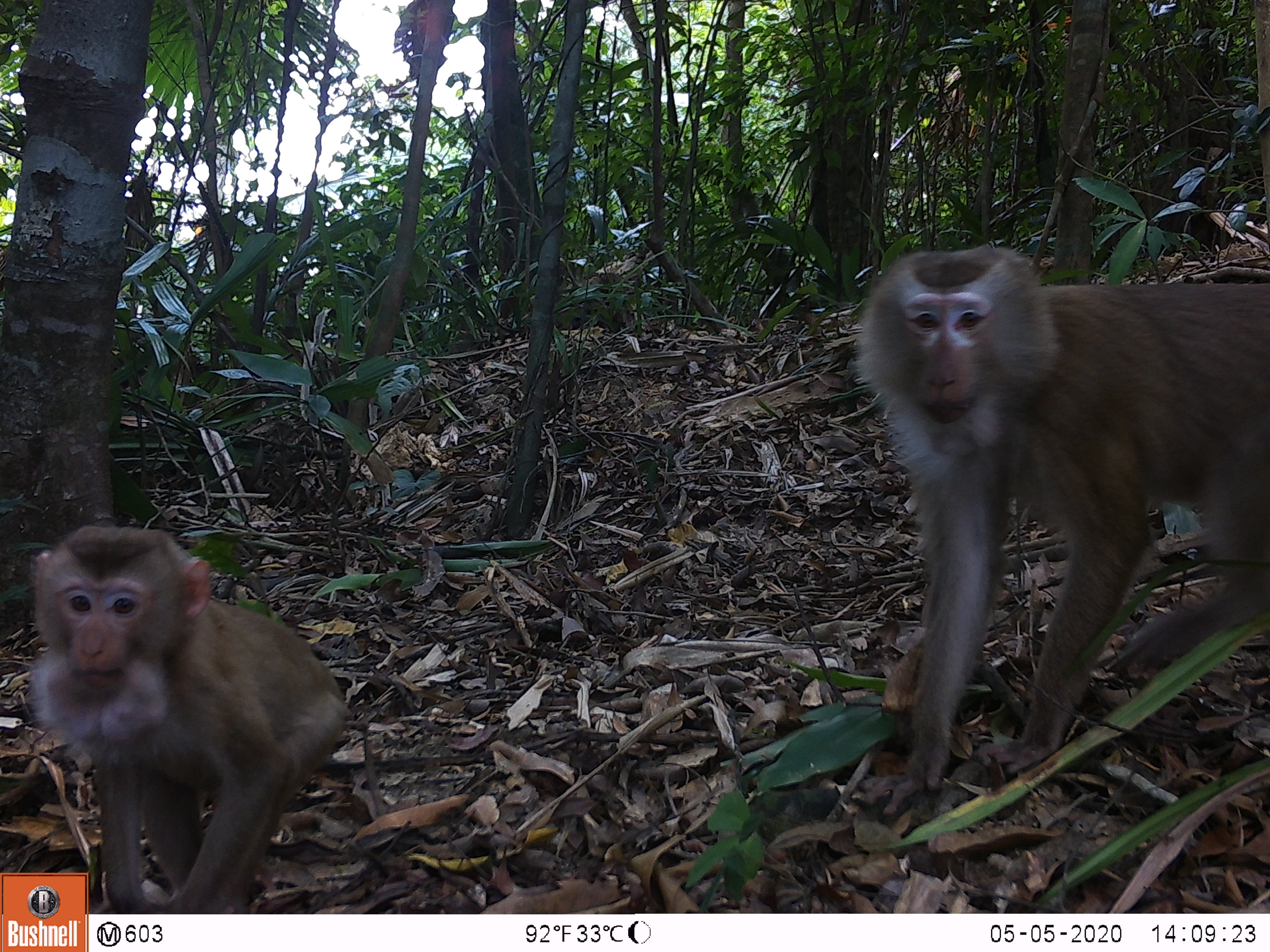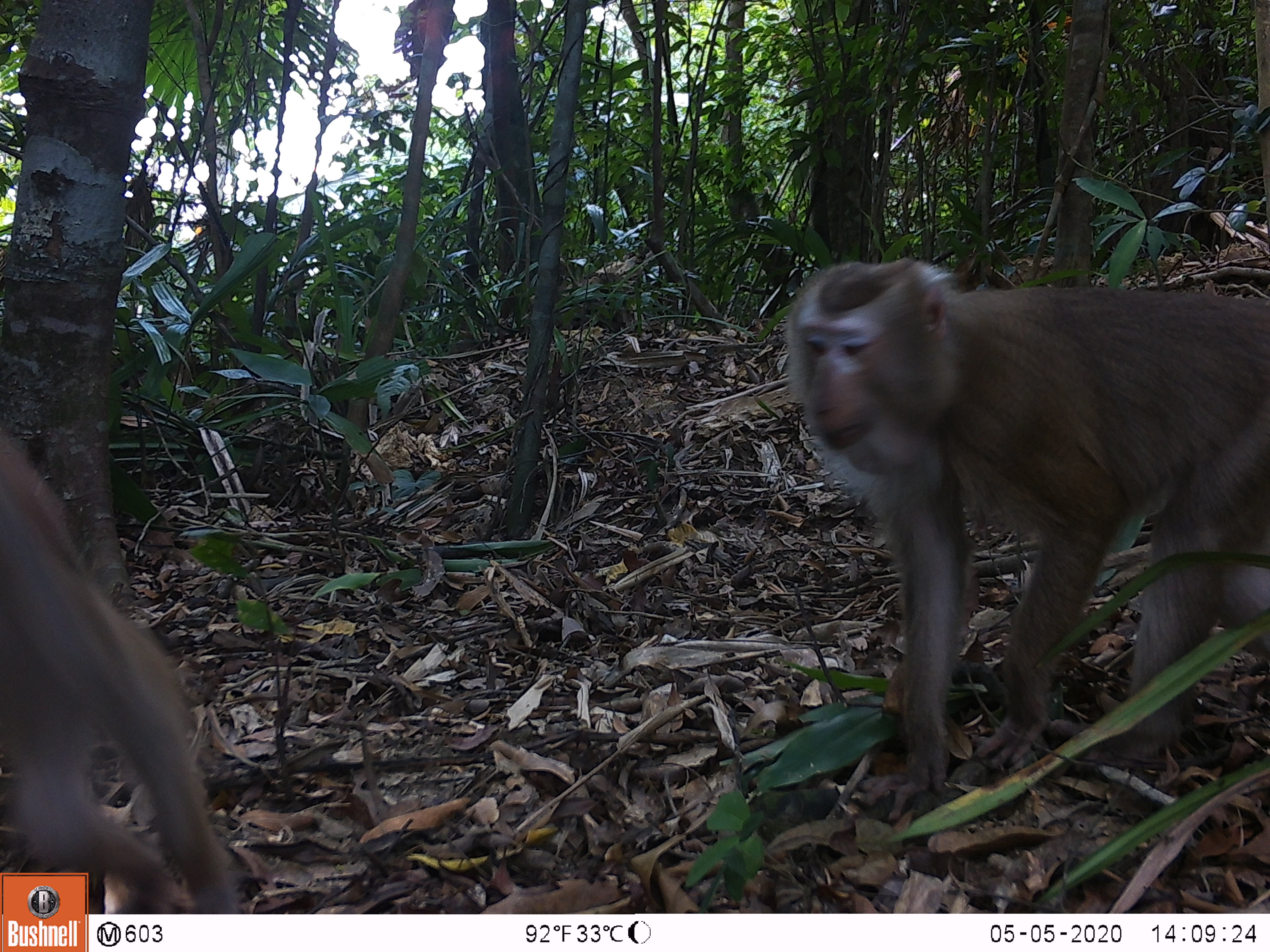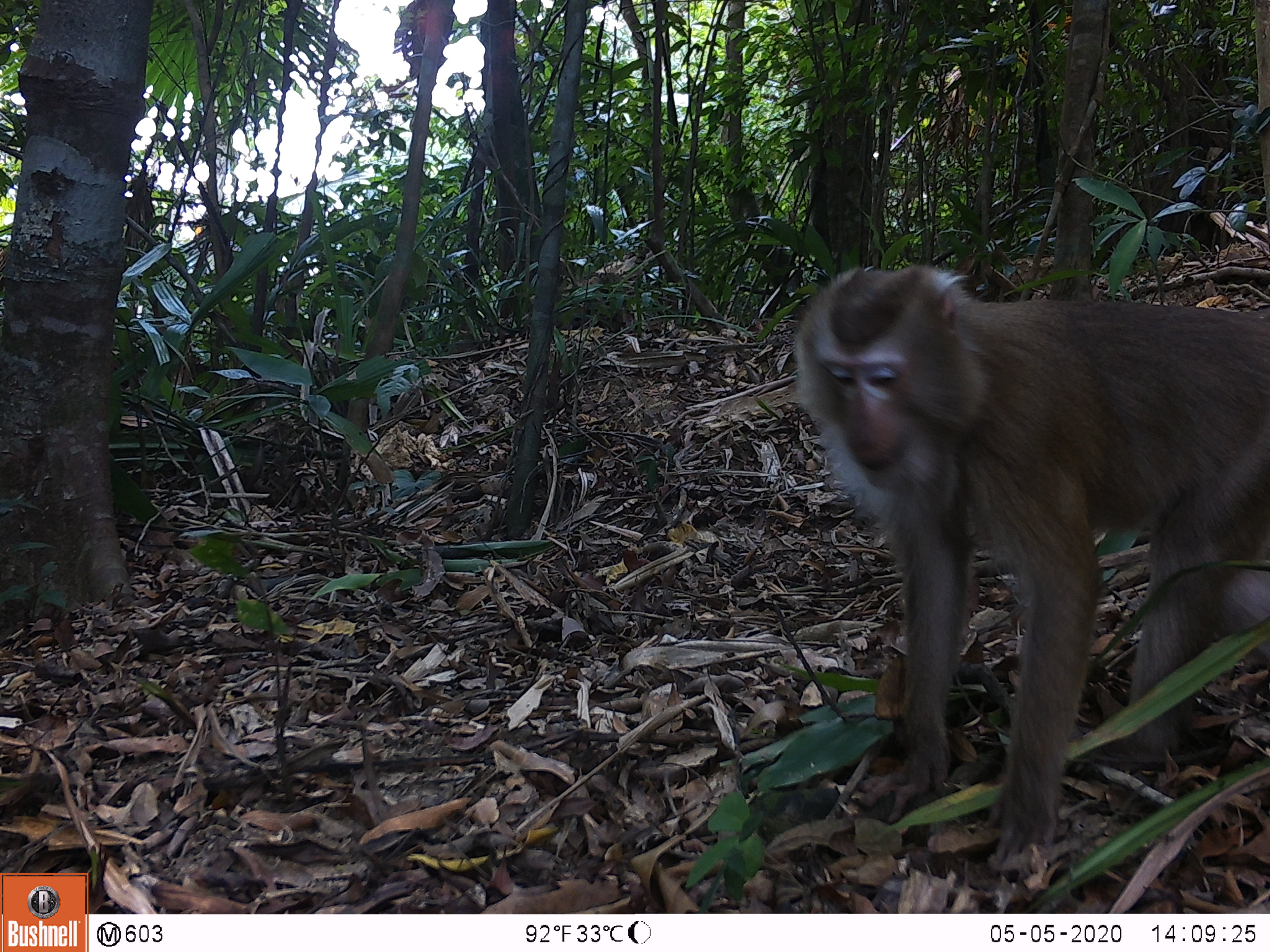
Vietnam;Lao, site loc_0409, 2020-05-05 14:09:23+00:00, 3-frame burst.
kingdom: Animalia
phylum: Chordata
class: Mammalia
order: Primates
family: Cercopithecidae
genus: Macaca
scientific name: Macaca nemestrina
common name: pig-tailed macaque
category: pig tailed macaque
Pig tailed macaque (pig-tailed macaque) (Macaca nemestrina). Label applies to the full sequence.